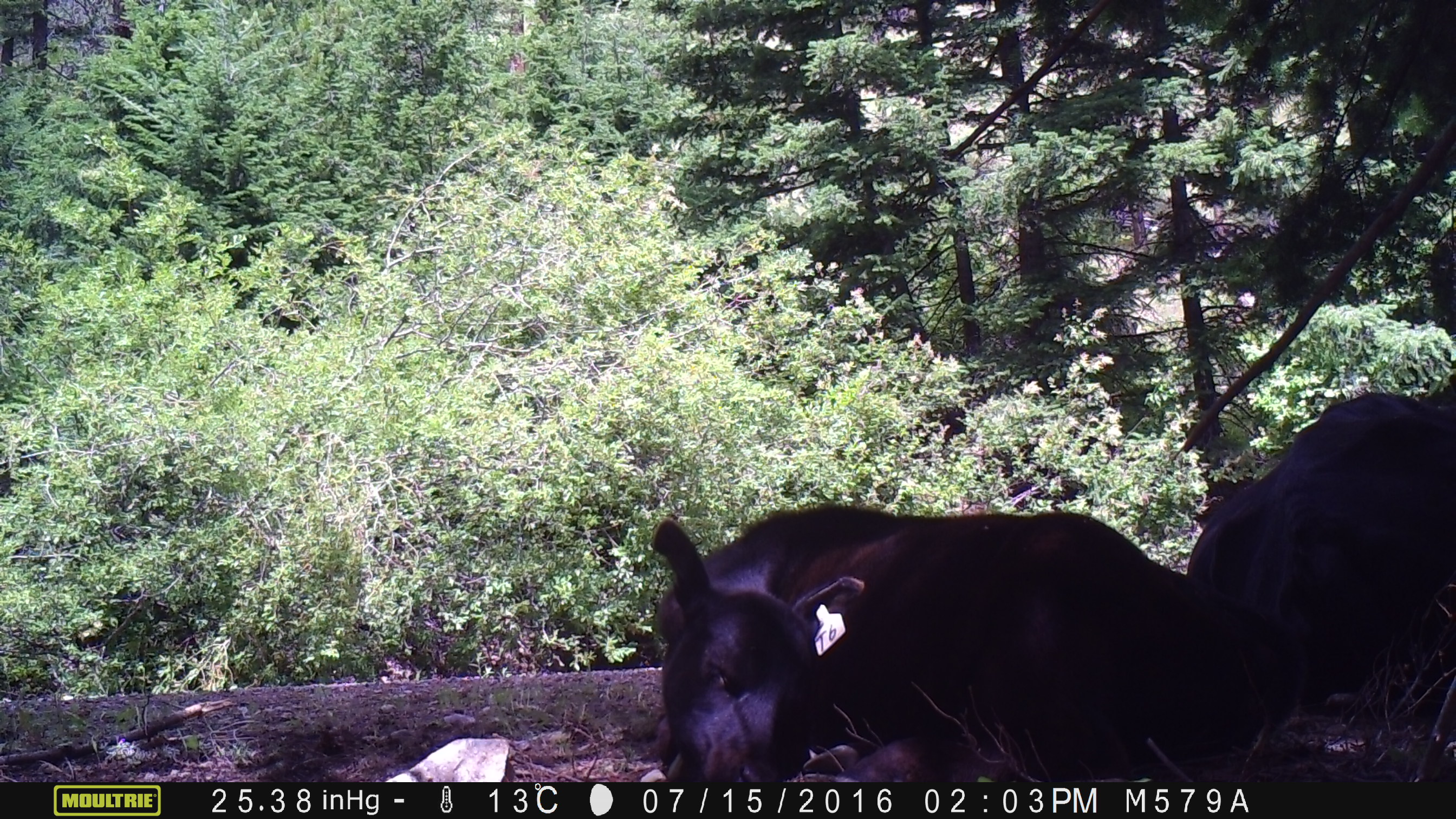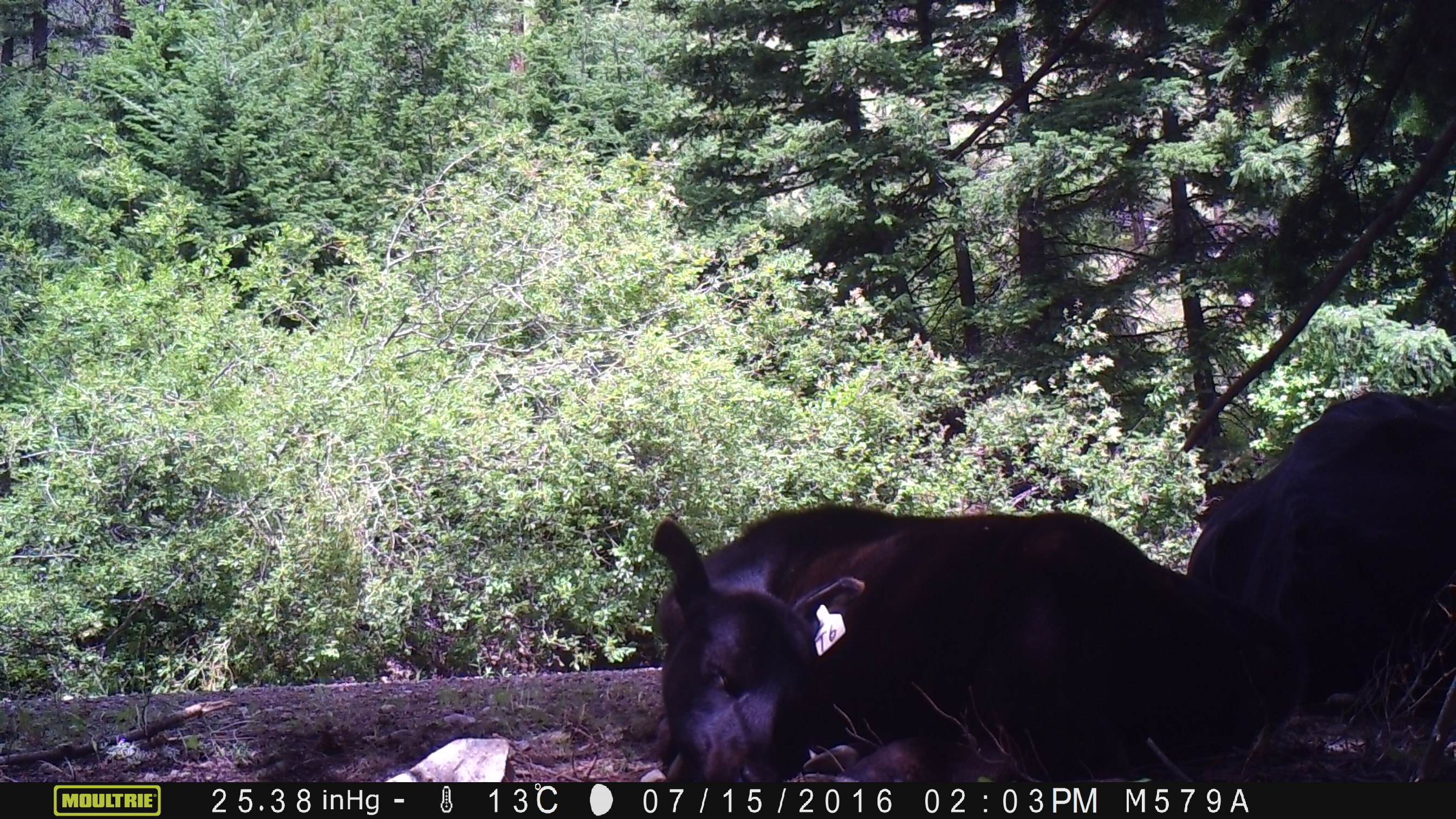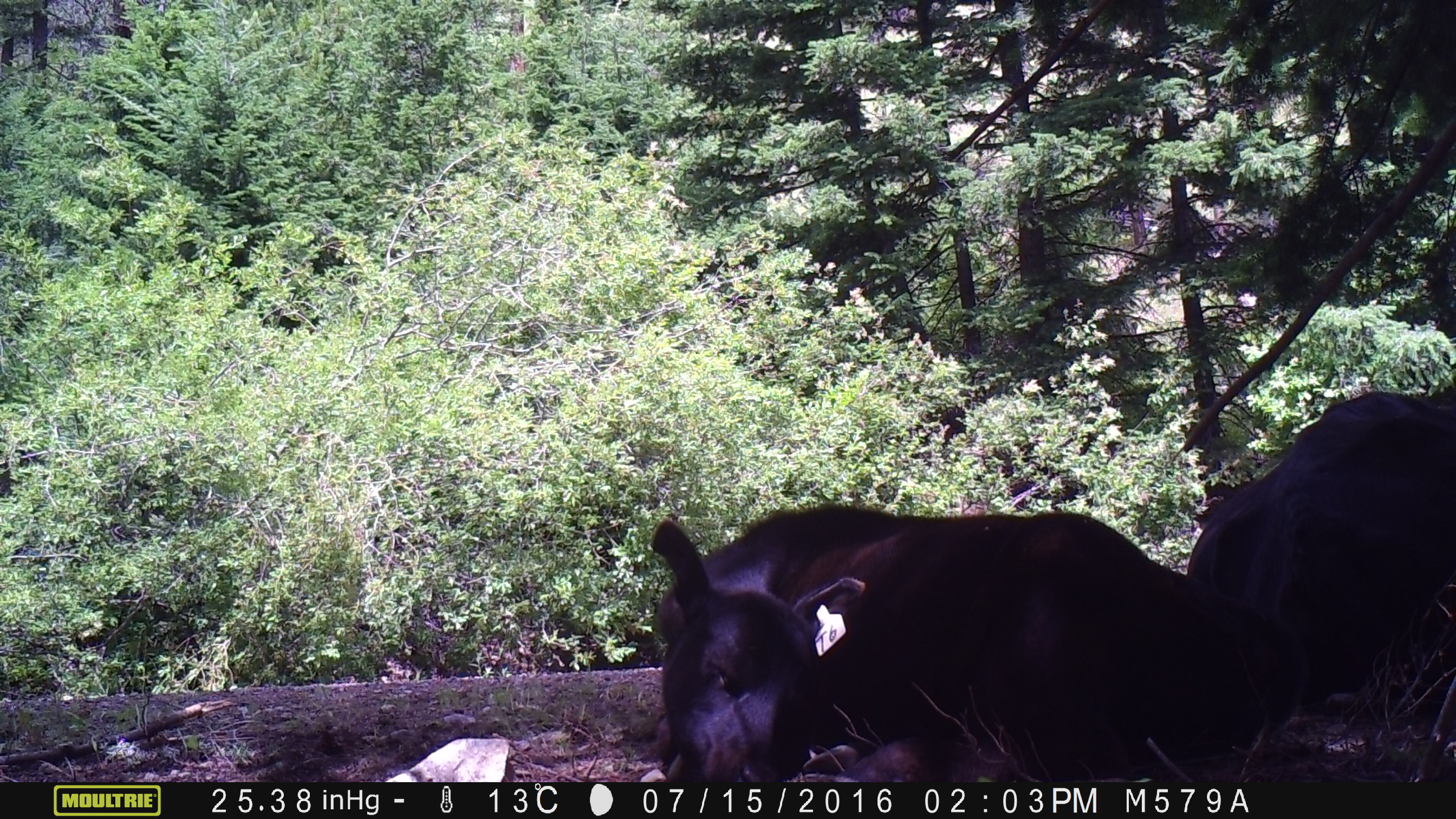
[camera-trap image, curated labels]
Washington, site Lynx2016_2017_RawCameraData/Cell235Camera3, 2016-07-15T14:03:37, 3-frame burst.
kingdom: Animalia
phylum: Chordata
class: Mammalia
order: Artiodactyla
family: Bovidae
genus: Bos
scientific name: Bos taurus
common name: domestic cattle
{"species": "domestic cattle (Bos taurus)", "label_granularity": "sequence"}